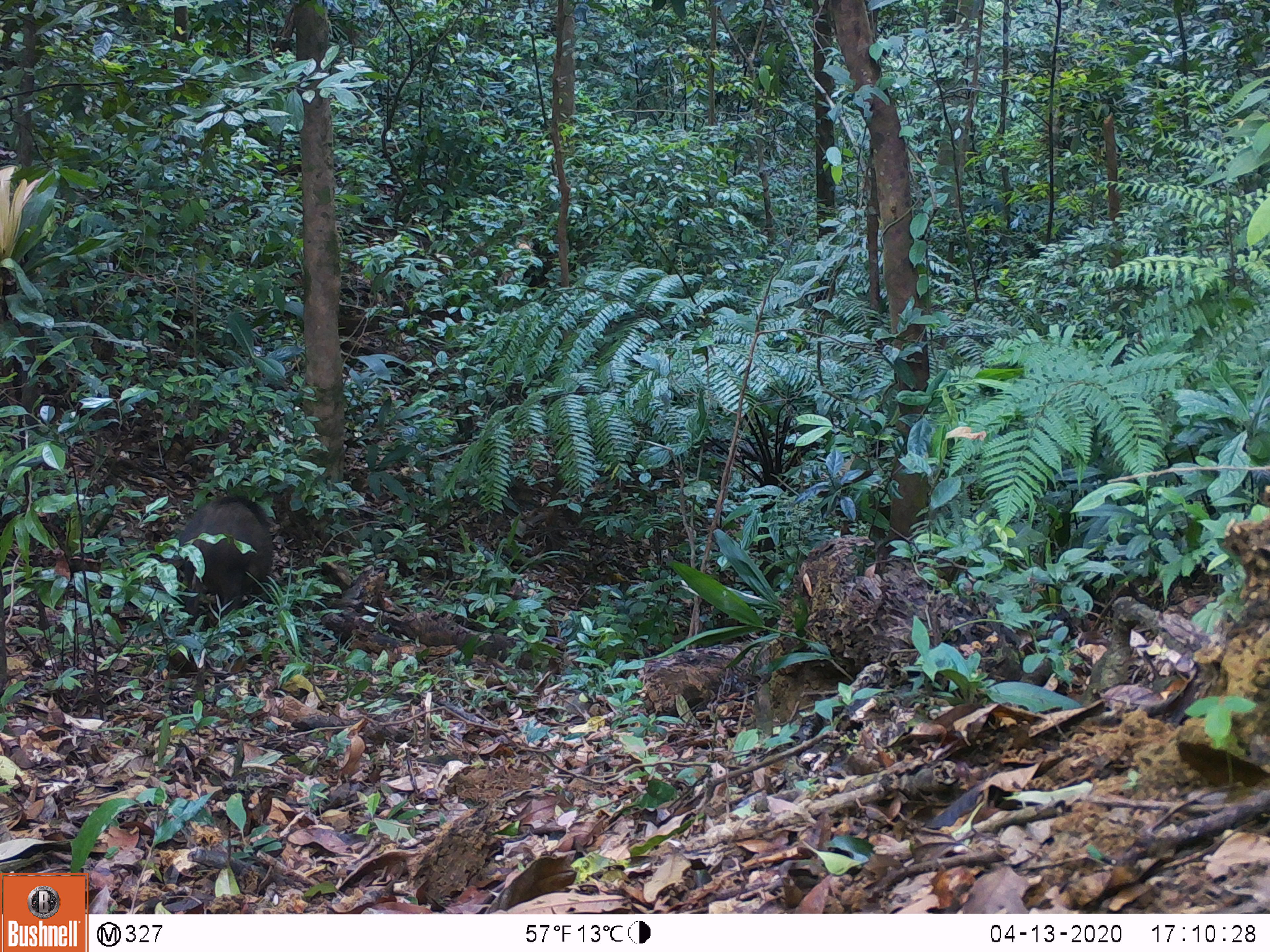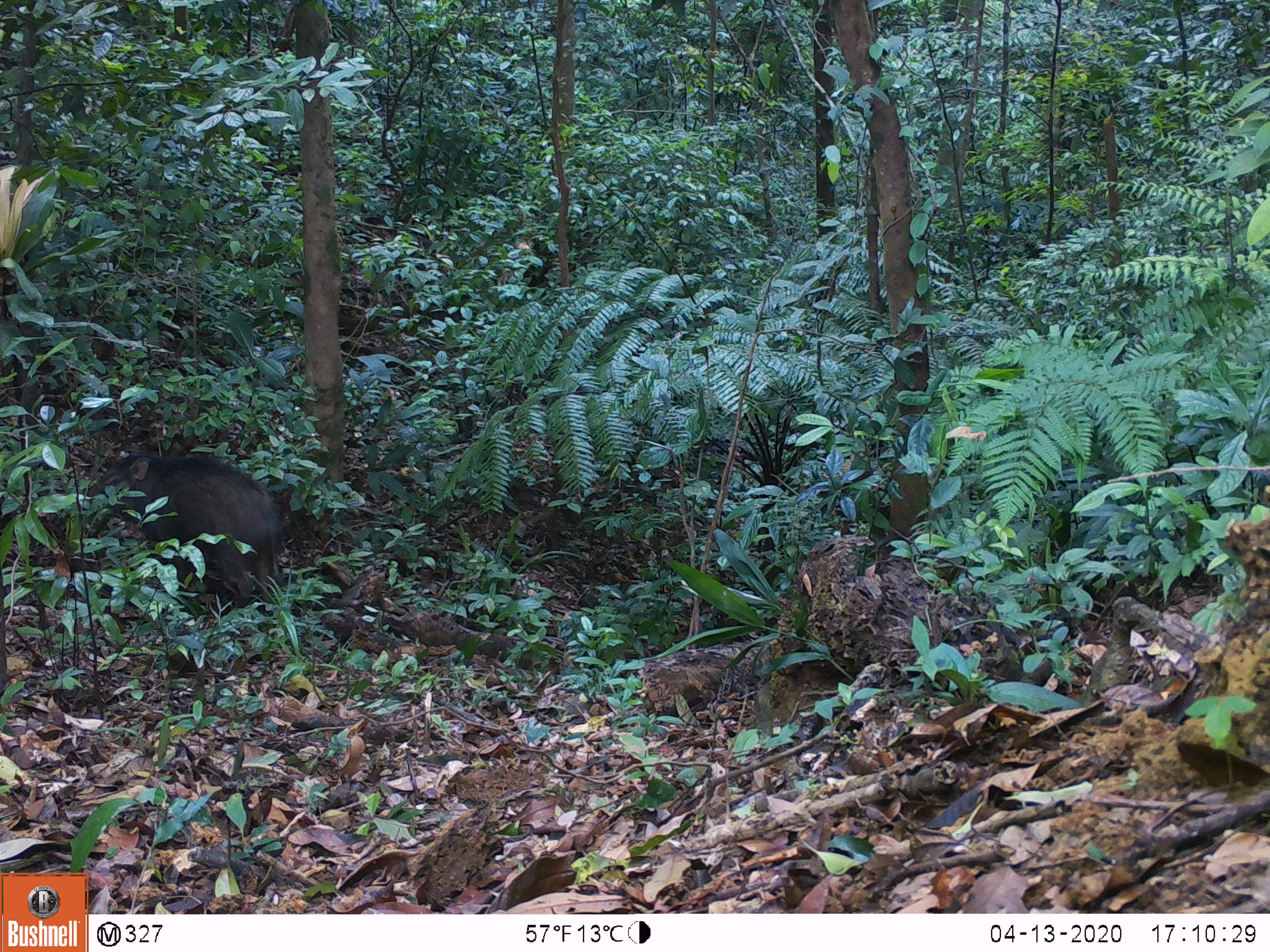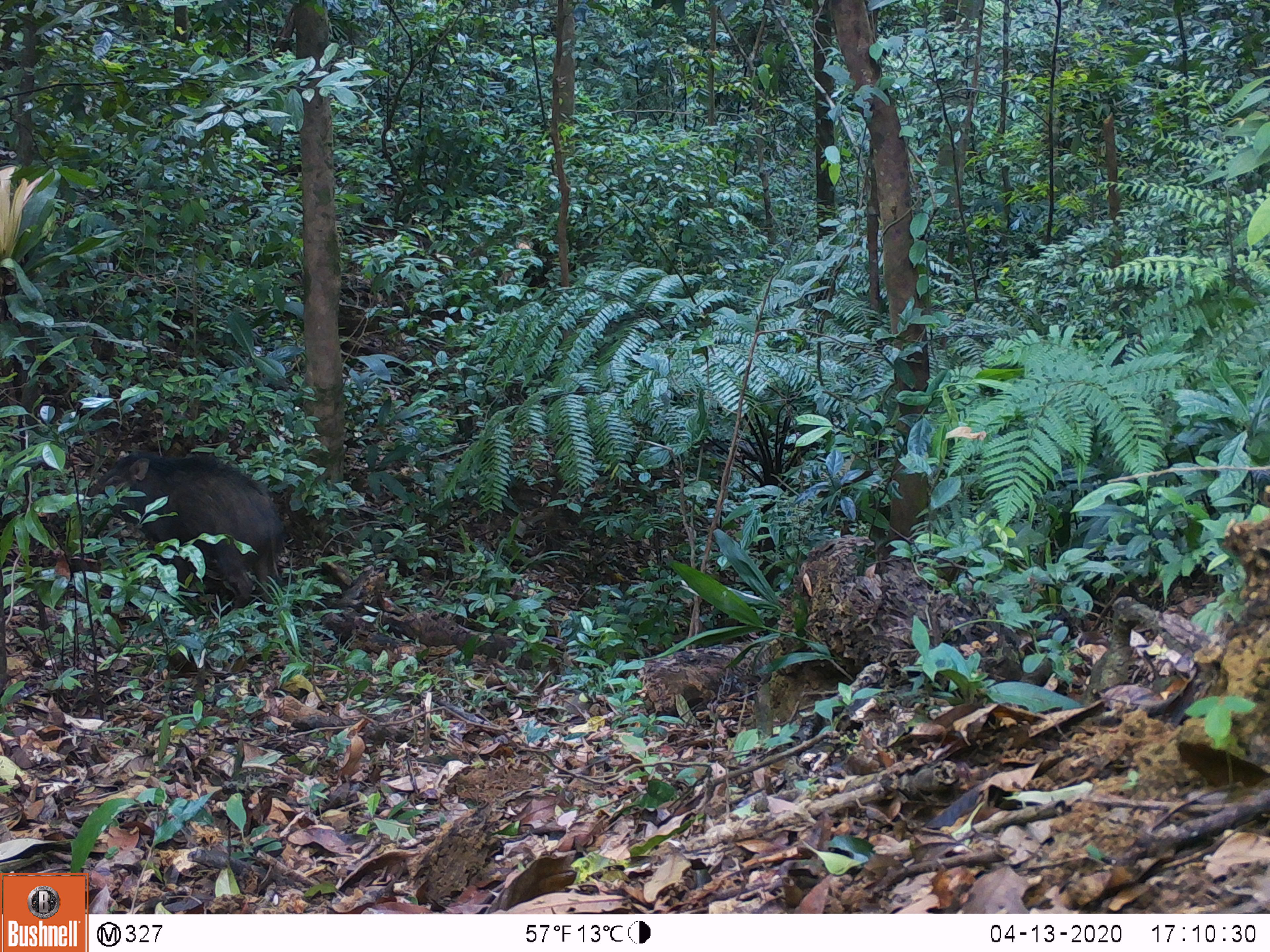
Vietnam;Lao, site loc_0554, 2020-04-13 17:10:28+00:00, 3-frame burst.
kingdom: Animalia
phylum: Chordata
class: Mammalia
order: Artiodactyla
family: Suidae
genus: Sus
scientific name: Sus scrofa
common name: eurasian wild pig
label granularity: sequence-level